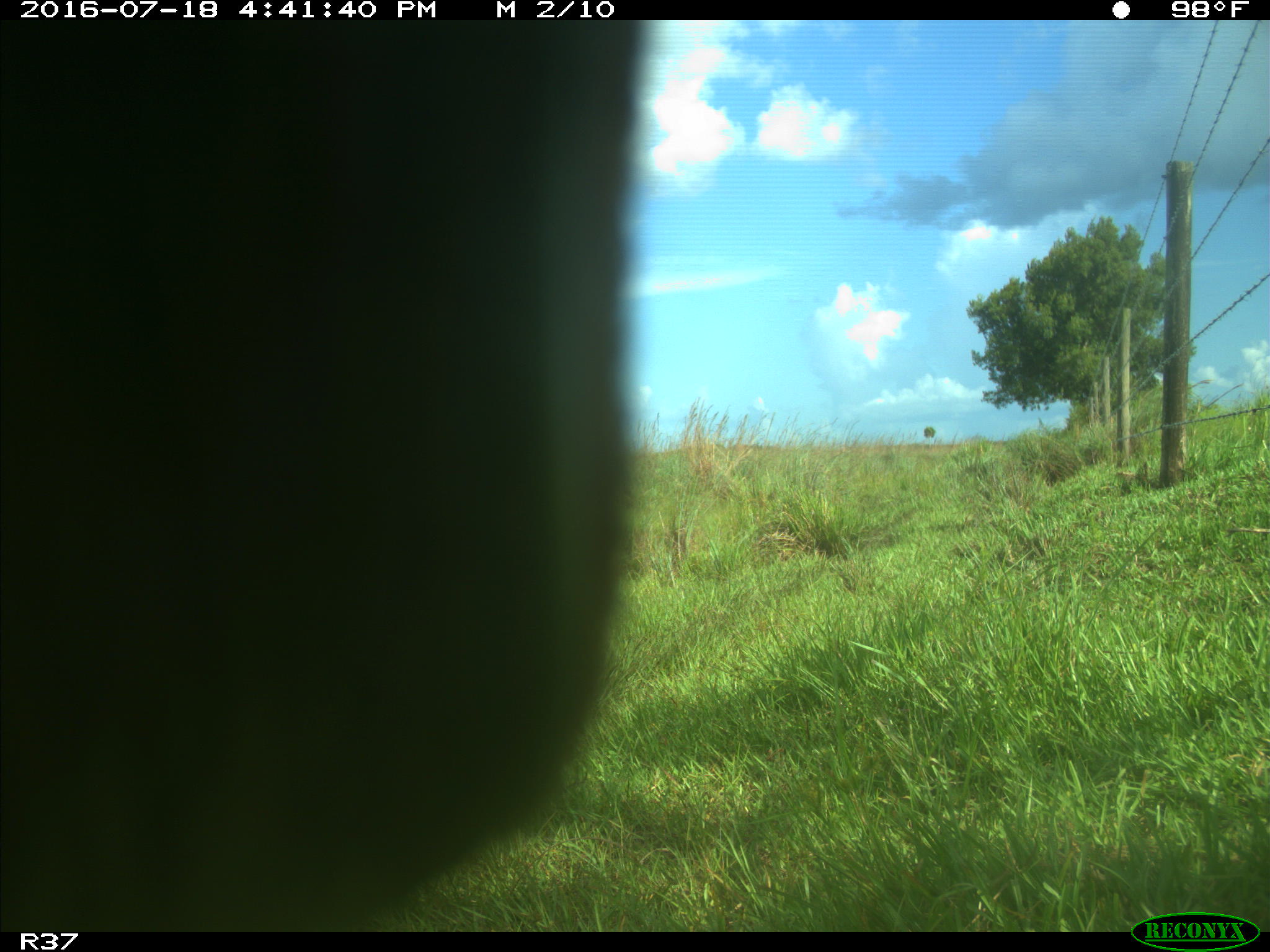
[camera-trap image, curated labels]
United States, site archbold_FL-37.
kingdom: Animalia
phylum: Chordata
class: Mammalia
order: Artiodactyla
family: Bovidae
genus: Bos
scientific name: Bos taurus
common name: domestic cow